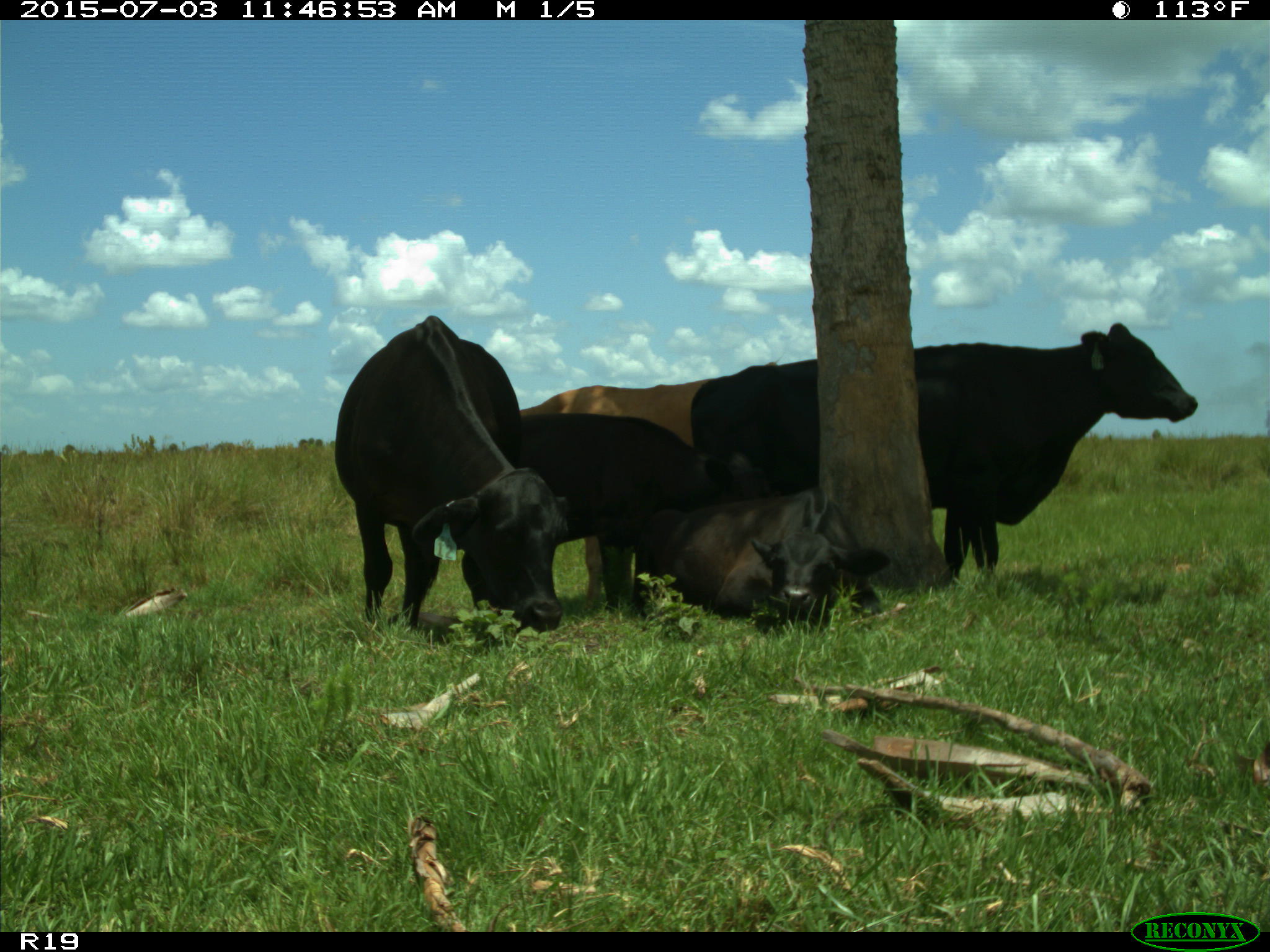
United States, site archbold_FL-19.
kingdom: Animalia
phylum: Chordata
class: Mammalia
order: Artiodactyla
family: Bovidae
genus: Bos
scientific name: Bos taurus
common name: domestic cow